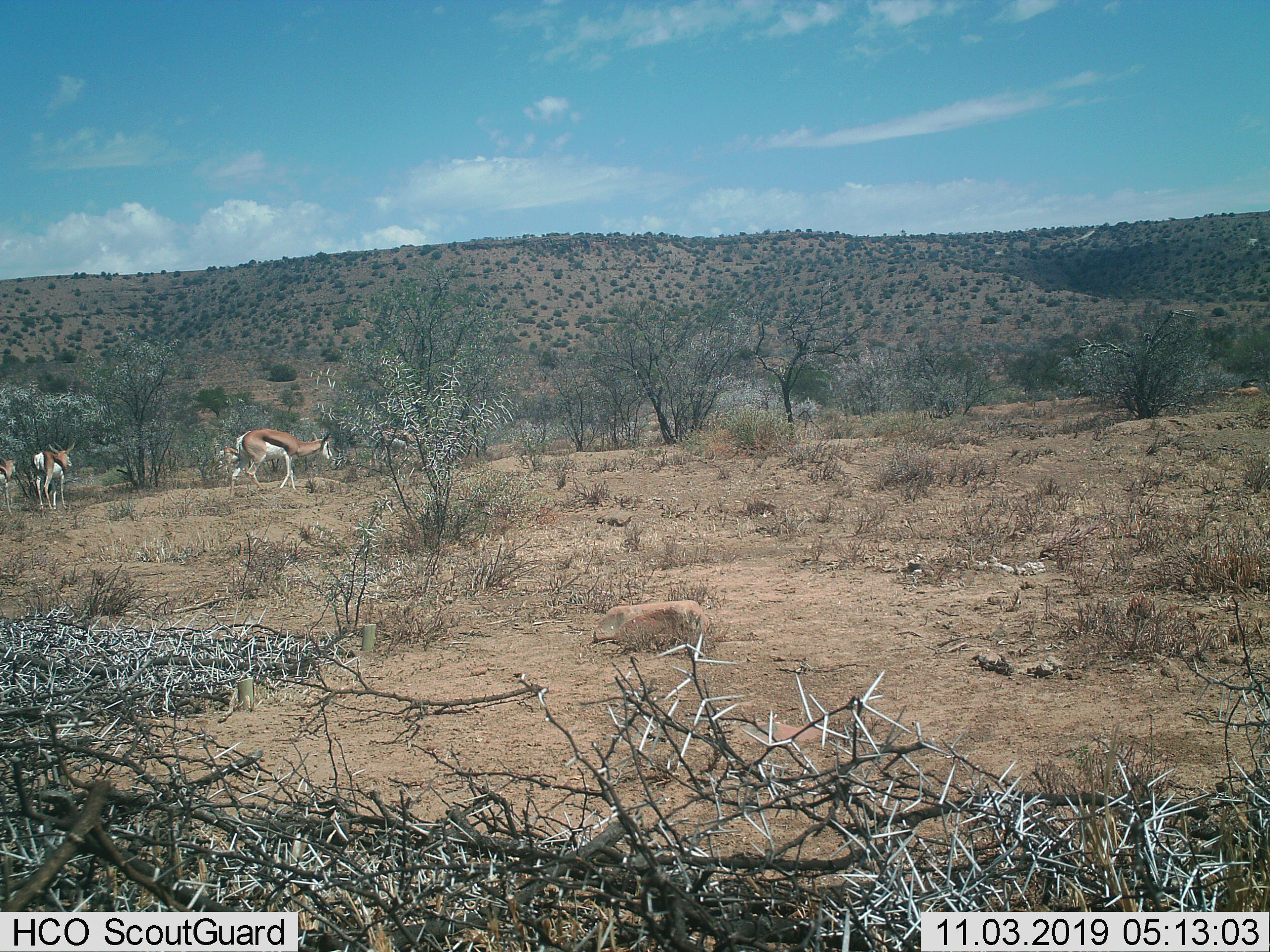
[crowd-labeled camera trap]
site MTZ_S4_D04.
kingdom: Animalia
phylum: Chordata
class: Mammalia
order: Artiodactyla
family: Bovidae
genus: Antidorcas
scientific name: Antidorcas marsupialis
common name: springbok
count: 4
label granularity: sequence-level